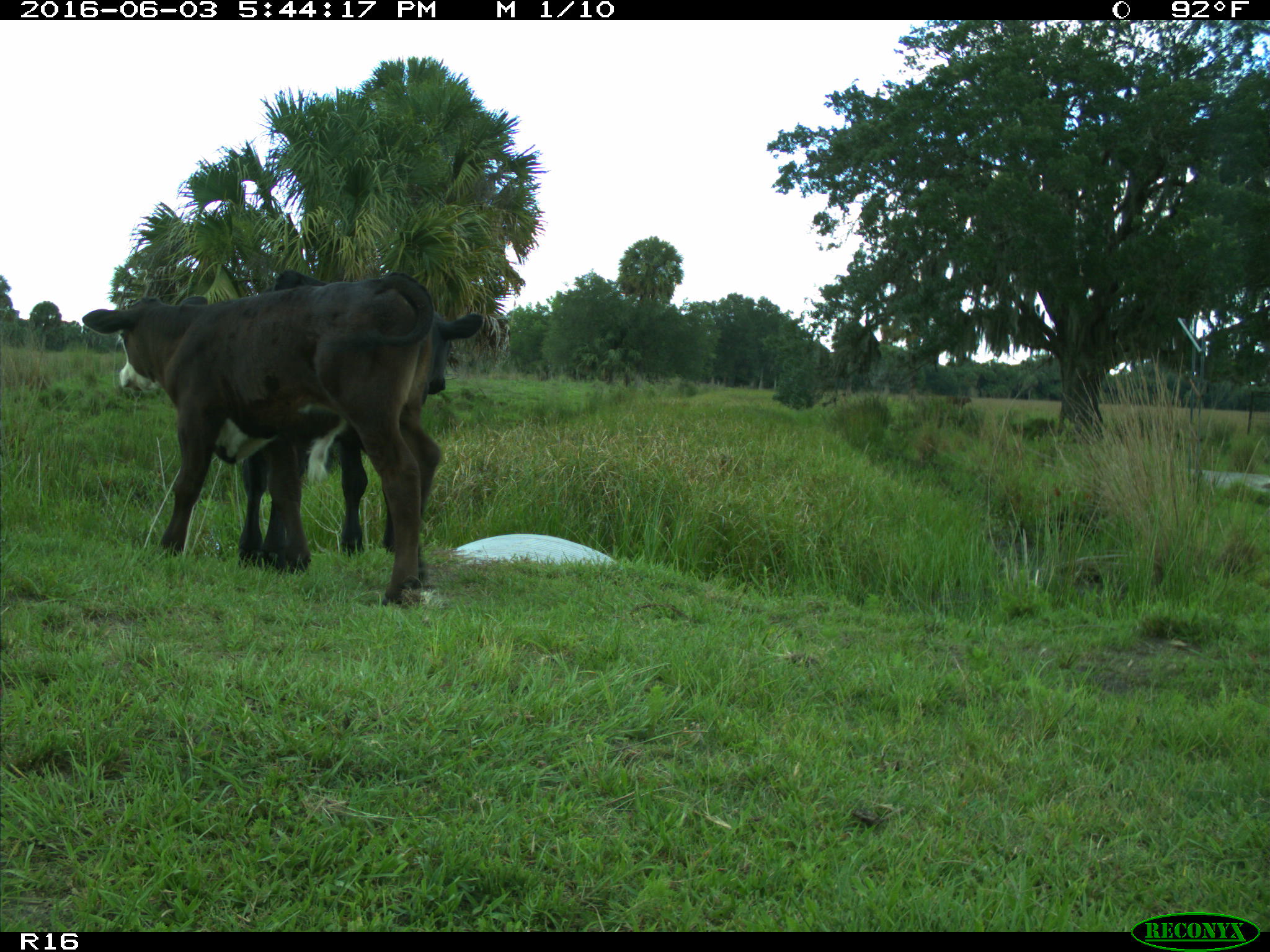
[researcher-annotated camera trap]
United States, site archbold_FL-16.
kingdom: Animalia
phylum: Chordata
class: Mammalia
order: Artiodactyla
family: Bovidae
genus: Bos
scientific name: Bos taurus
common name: domestic cow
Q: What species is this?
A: Bos taurus (domestic cow).